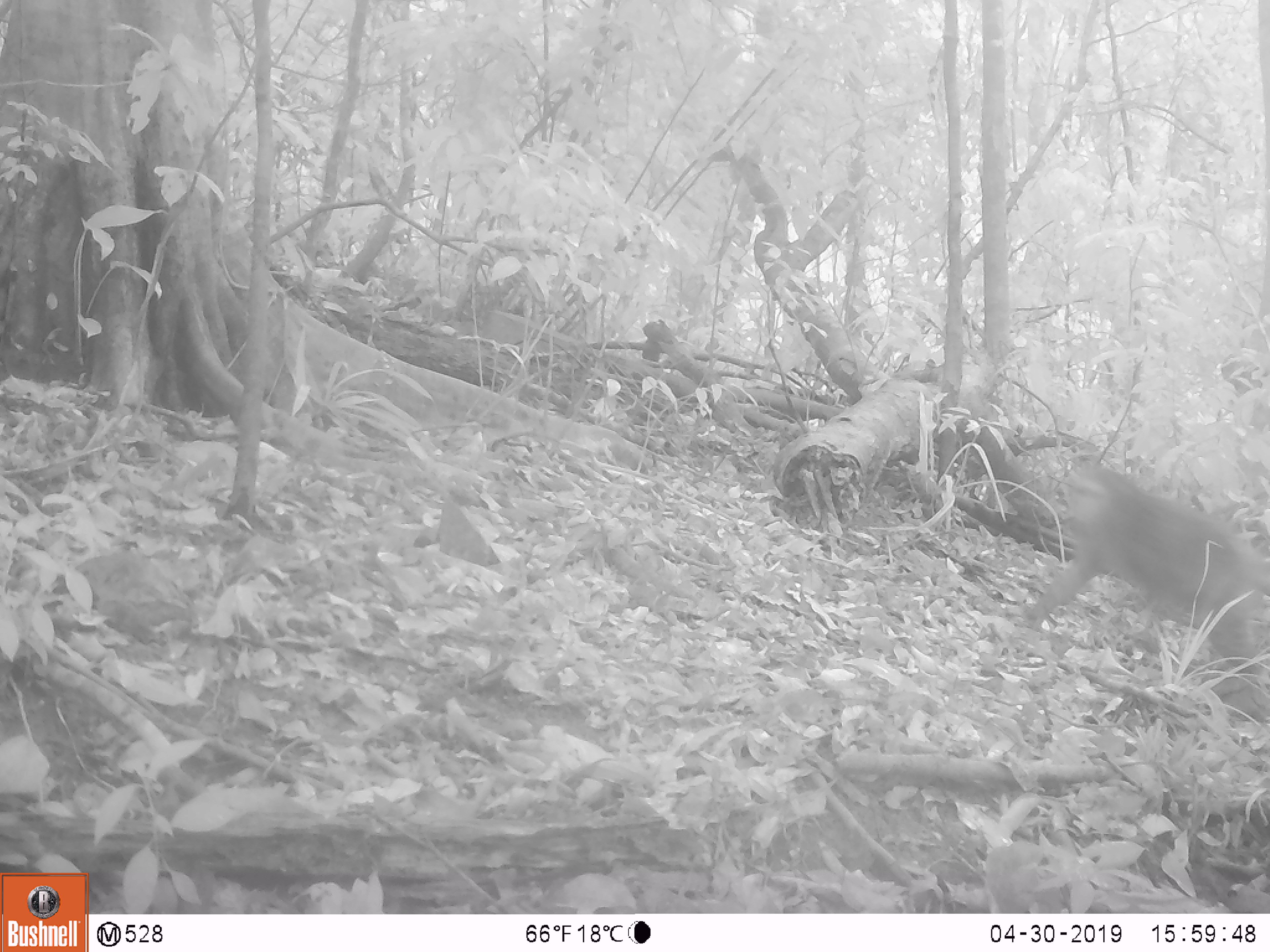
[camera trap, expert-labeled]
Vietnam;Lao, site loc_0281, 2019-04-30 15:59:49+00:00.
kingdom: Animalia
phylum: Chordata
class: Mammalia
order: Primates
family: Cercopithecidae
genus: Macaca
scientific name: Macaca arctoides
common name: stump-tailed macaque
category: stump tailed macaque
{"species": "stump tailed macaque (stump-tailed macaque) (Macaca arctoides)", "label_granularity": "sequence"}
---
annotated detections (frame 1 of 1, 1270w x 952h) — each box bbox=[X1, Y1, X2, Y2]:
stump tailed macaque: bbox=[1025, 462, 1270, 693]